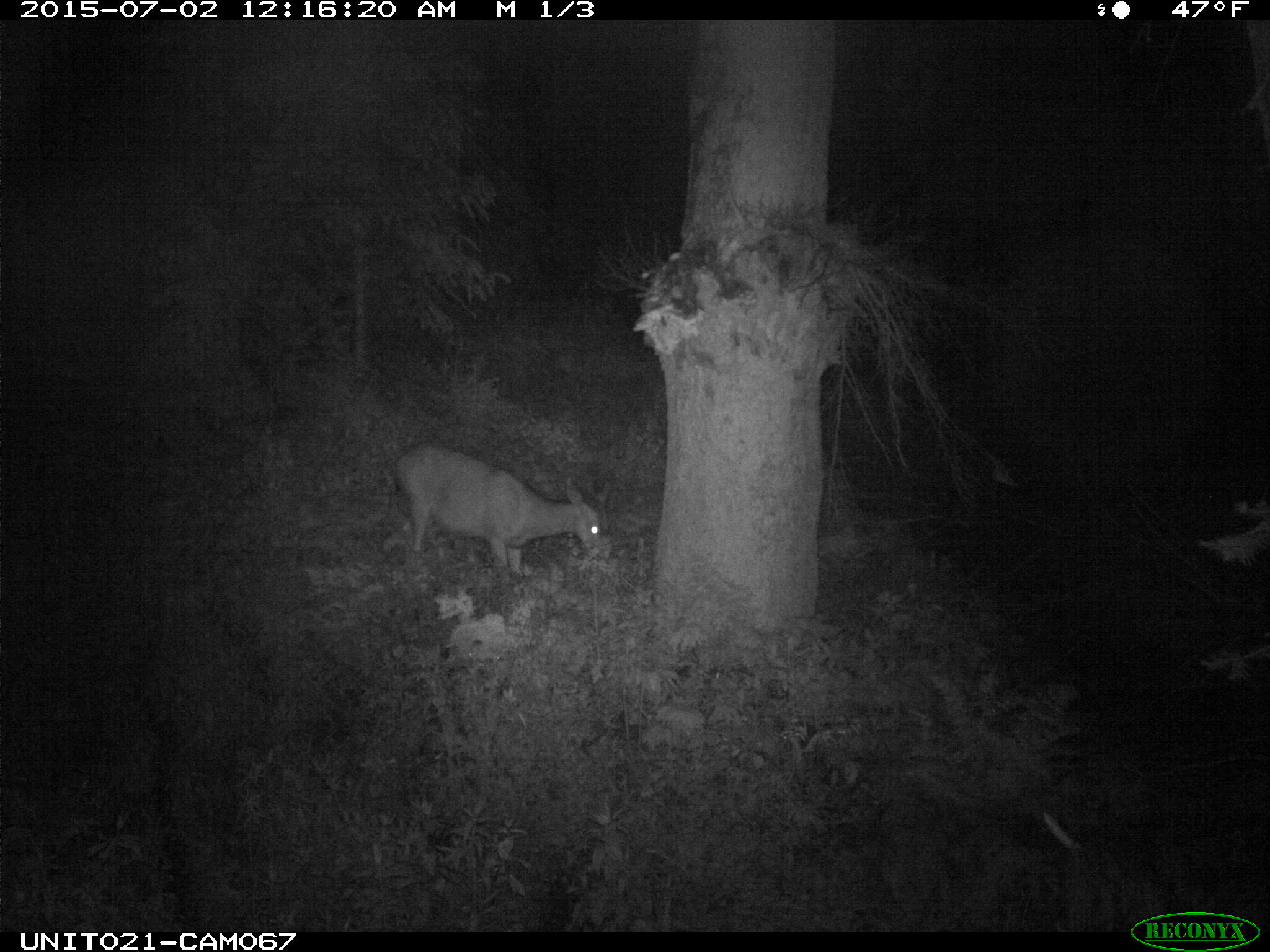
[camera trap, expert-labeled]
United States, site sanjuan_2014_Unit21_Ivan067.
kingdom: Animalia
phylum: Chordata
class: Mammalia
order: Artiodactyla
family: Cervidae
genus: Odocoileus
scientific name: Odocoileus hemionus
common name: mule deer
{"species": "Odocoileus hemionus (mule deer)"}